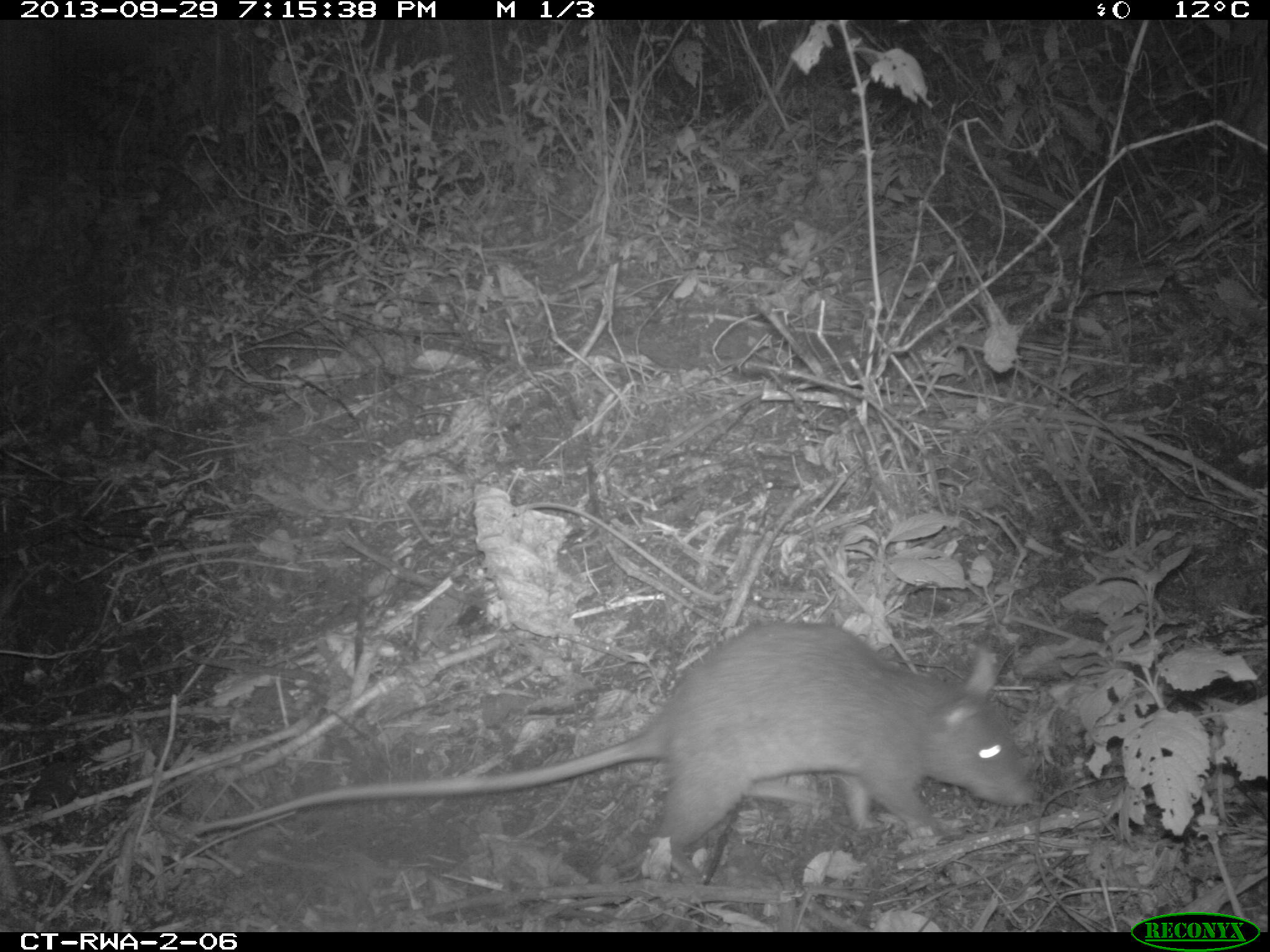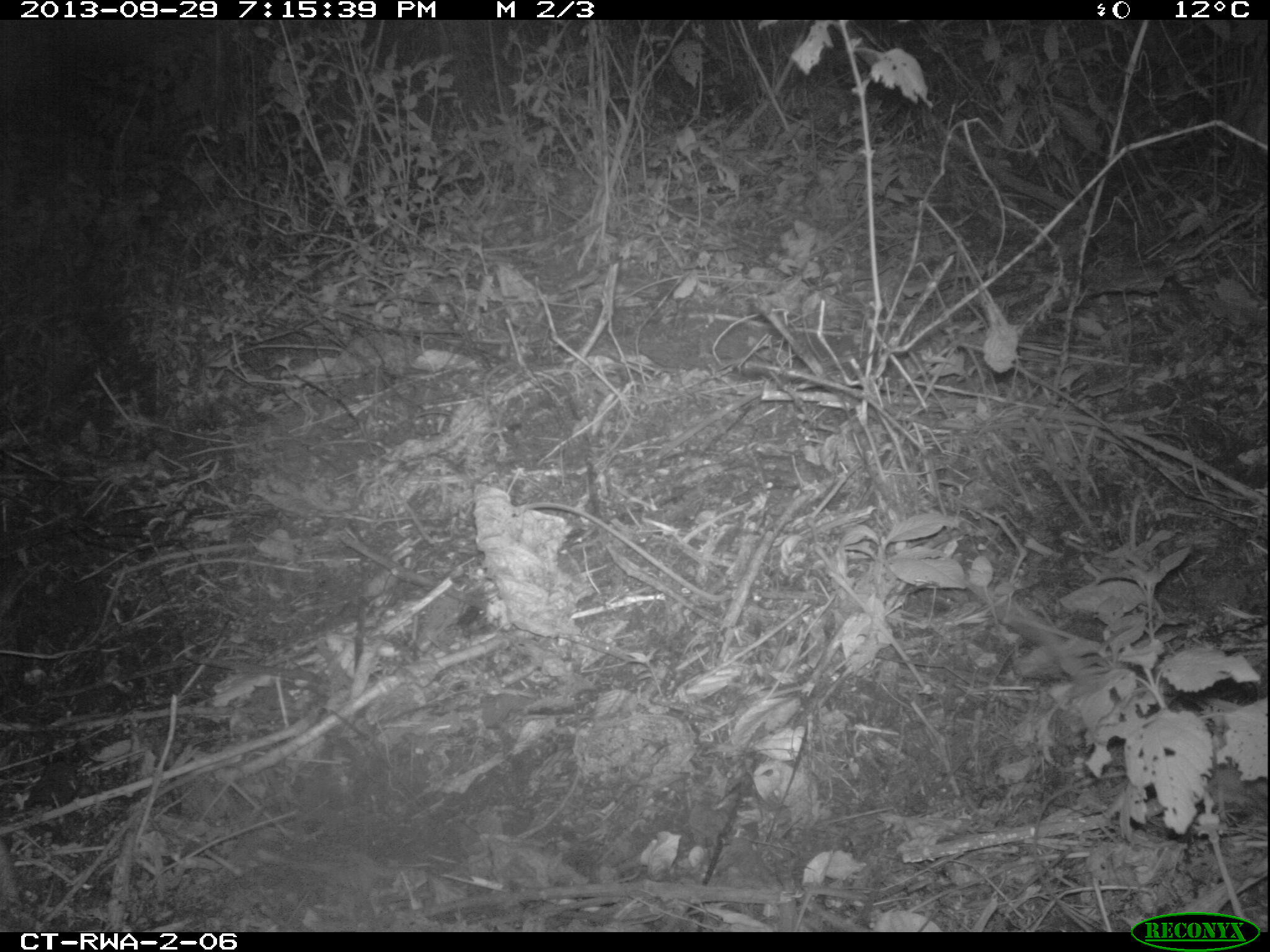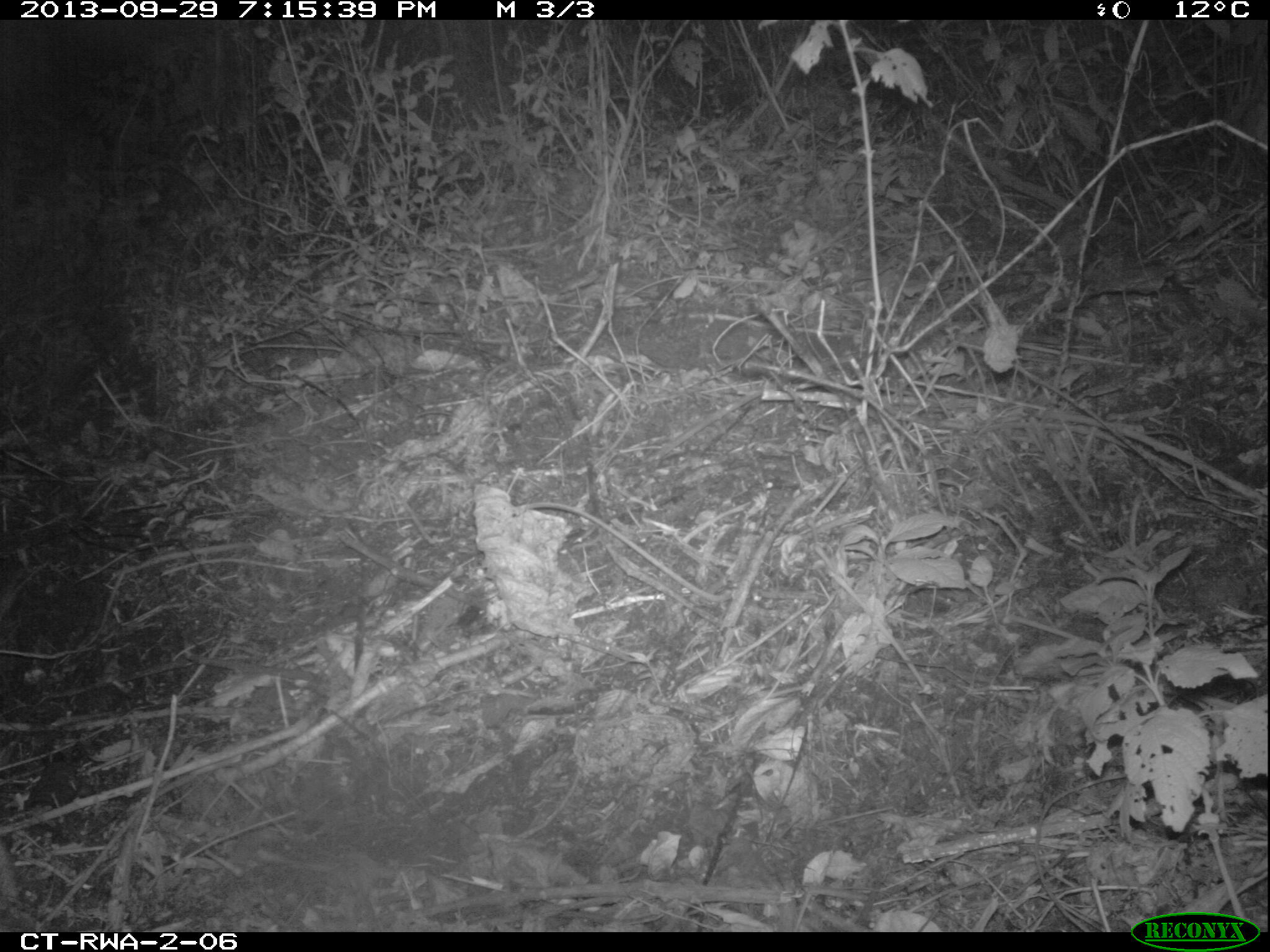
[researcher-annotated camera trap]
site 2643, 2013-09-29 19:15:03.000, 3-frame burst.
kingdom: Animalia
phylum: Chordata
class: Mammalia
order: Rodentia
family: Nesomyidae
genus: Cricetomys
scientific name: Cricetomys gambianus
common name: african giant pouched rat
Cricetomys gambianus (african giant pouched rat), count 1.